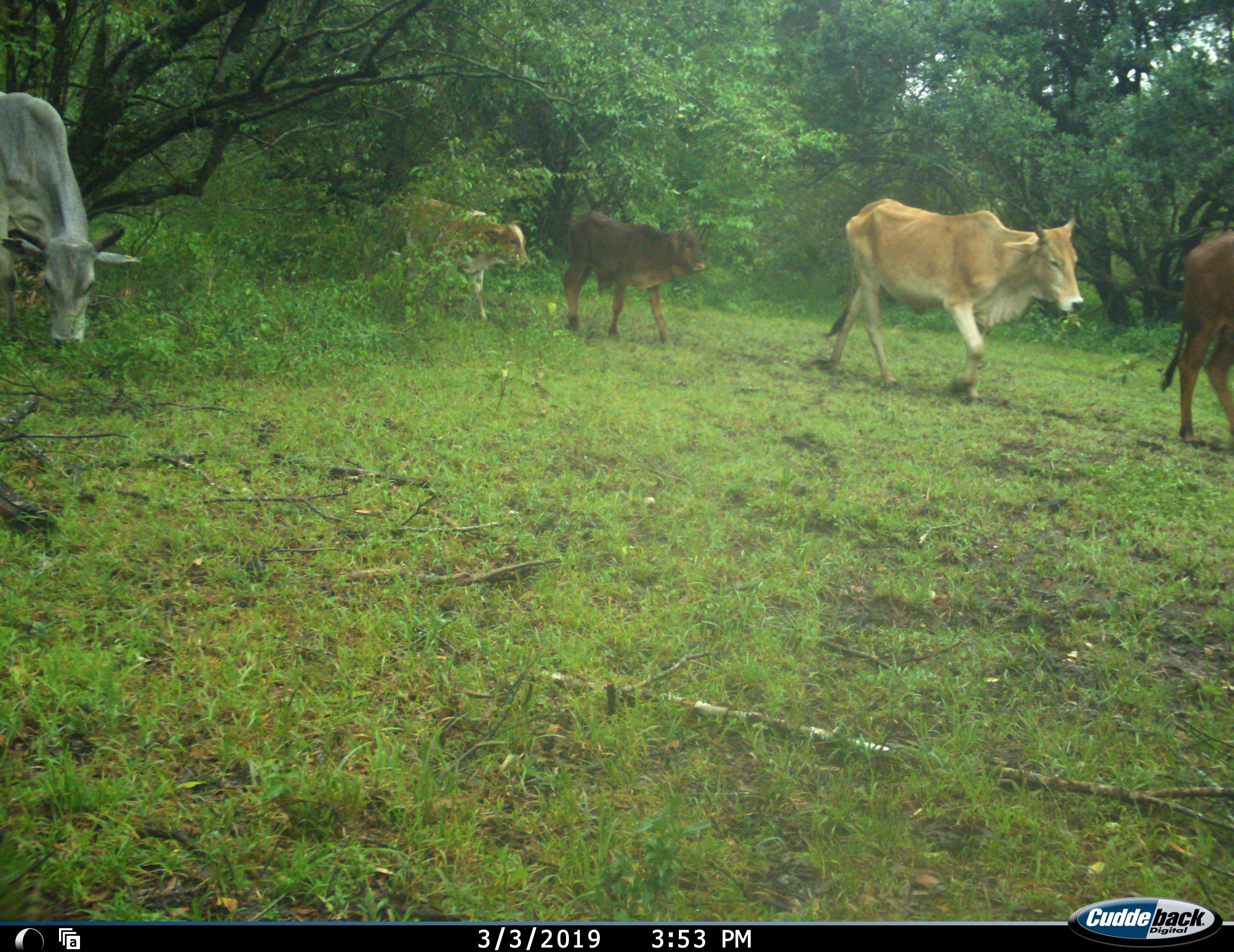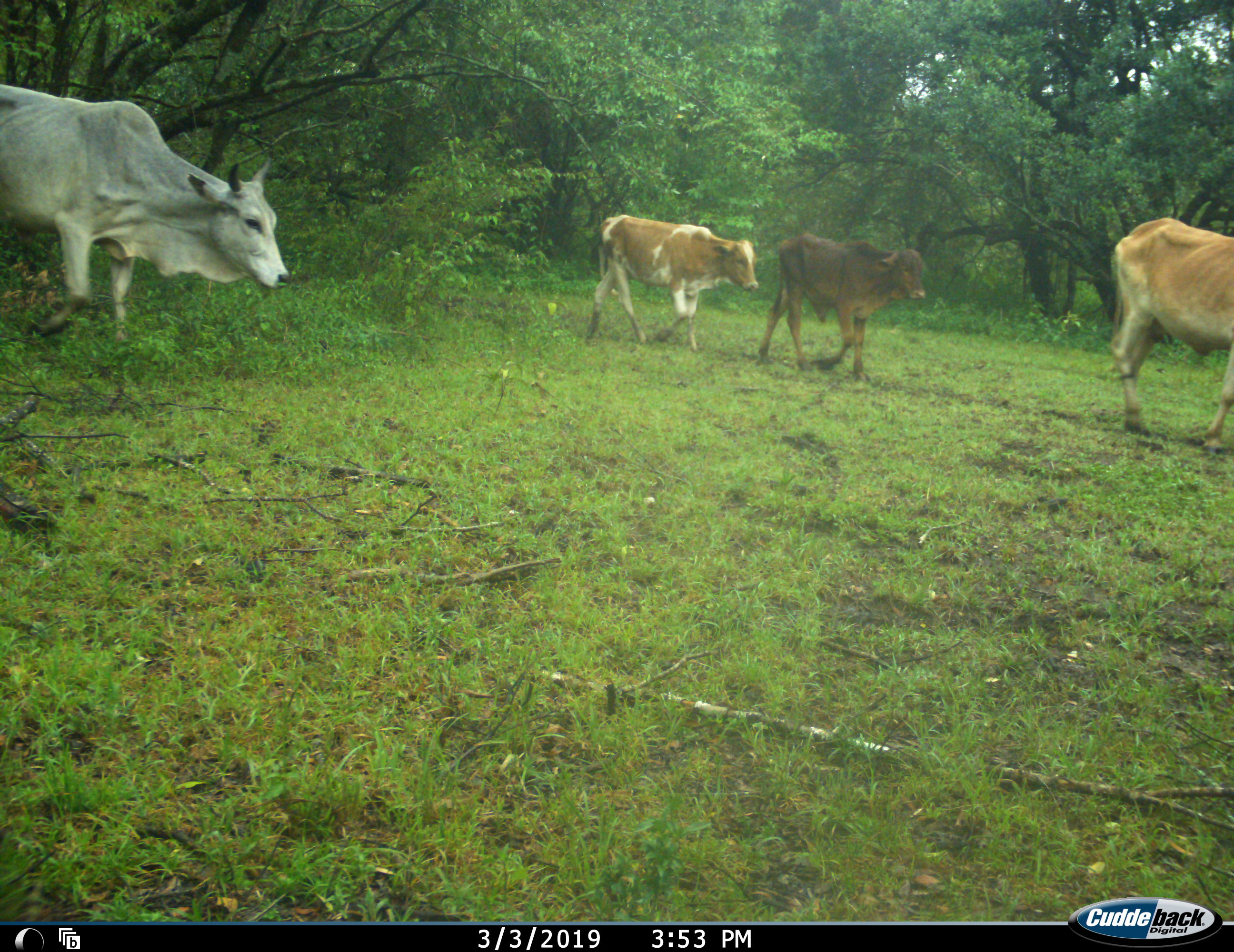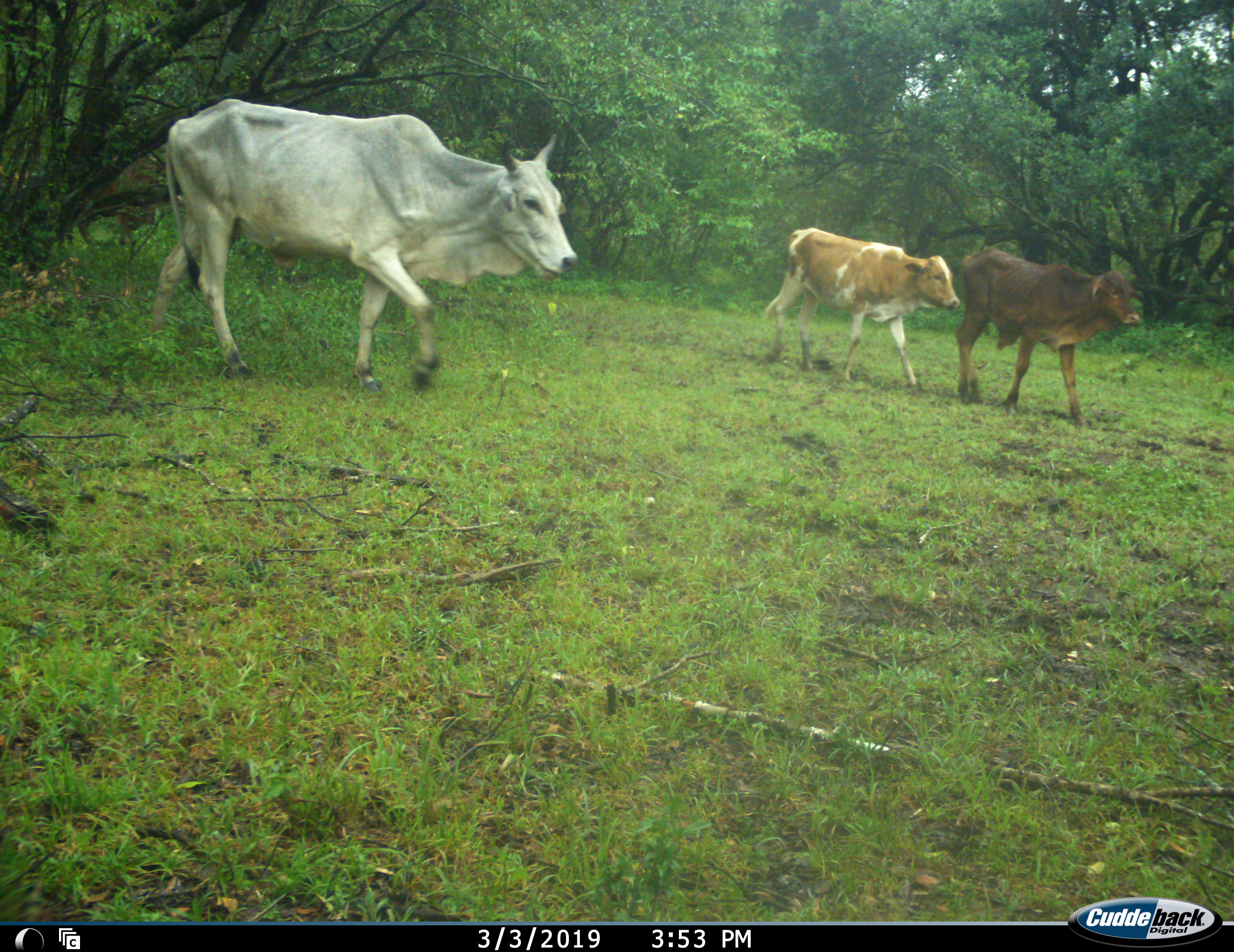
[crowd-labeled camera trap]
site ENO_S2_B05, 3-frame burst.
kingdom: Animalia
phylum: Chordata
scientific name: Vertebrata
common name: domestic animal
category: domesticanimal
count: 5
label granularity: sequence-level